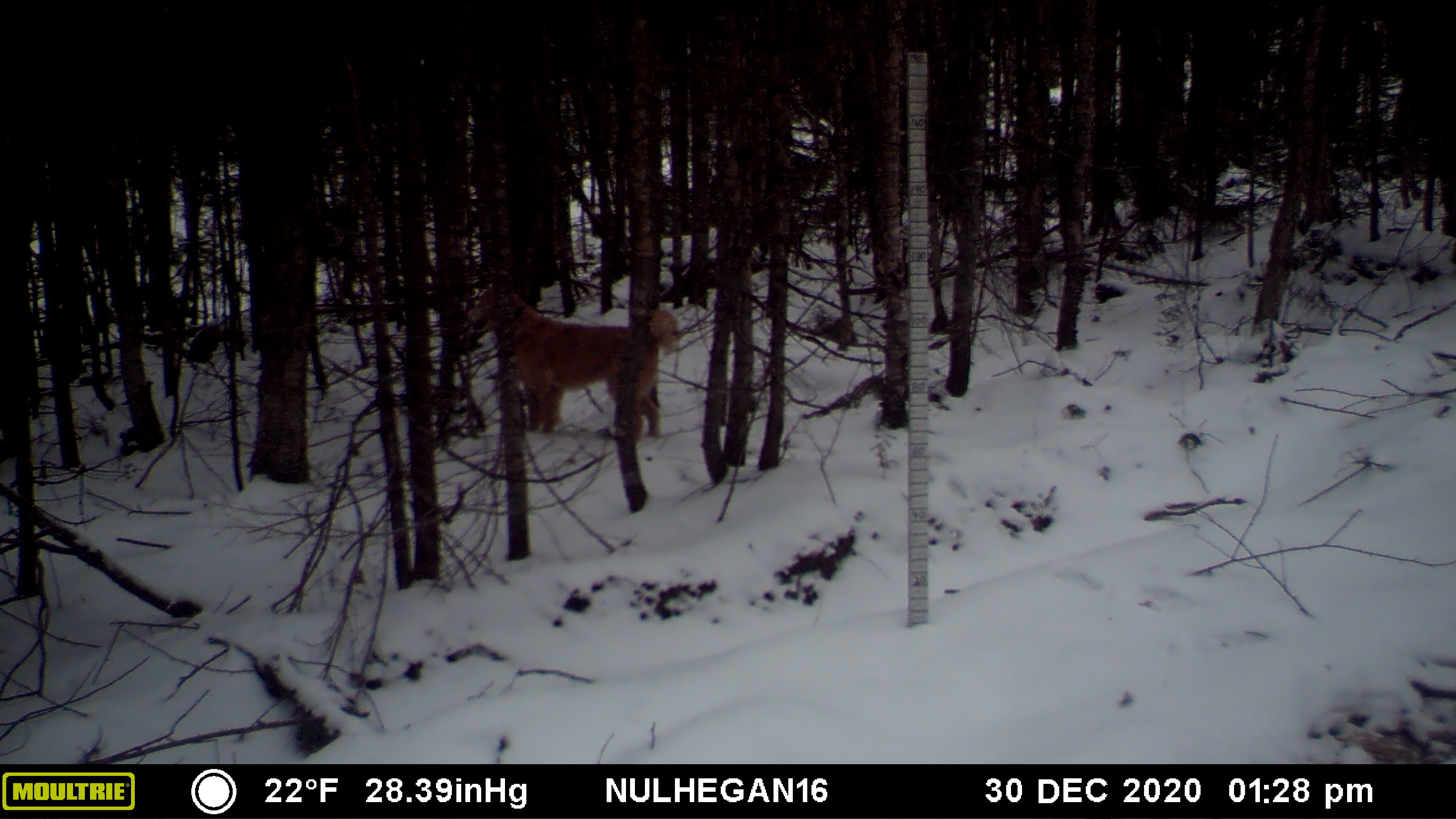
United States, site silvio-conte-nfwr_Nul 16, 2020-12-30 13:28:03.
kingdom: Animalia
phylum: Chordata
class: Mammalia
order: Carnivora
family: Canidae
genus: Canis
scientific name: Canis familiaris familiaris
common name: domestic dog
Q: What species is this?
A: Domestic dog (Canis familiaris familiaris).